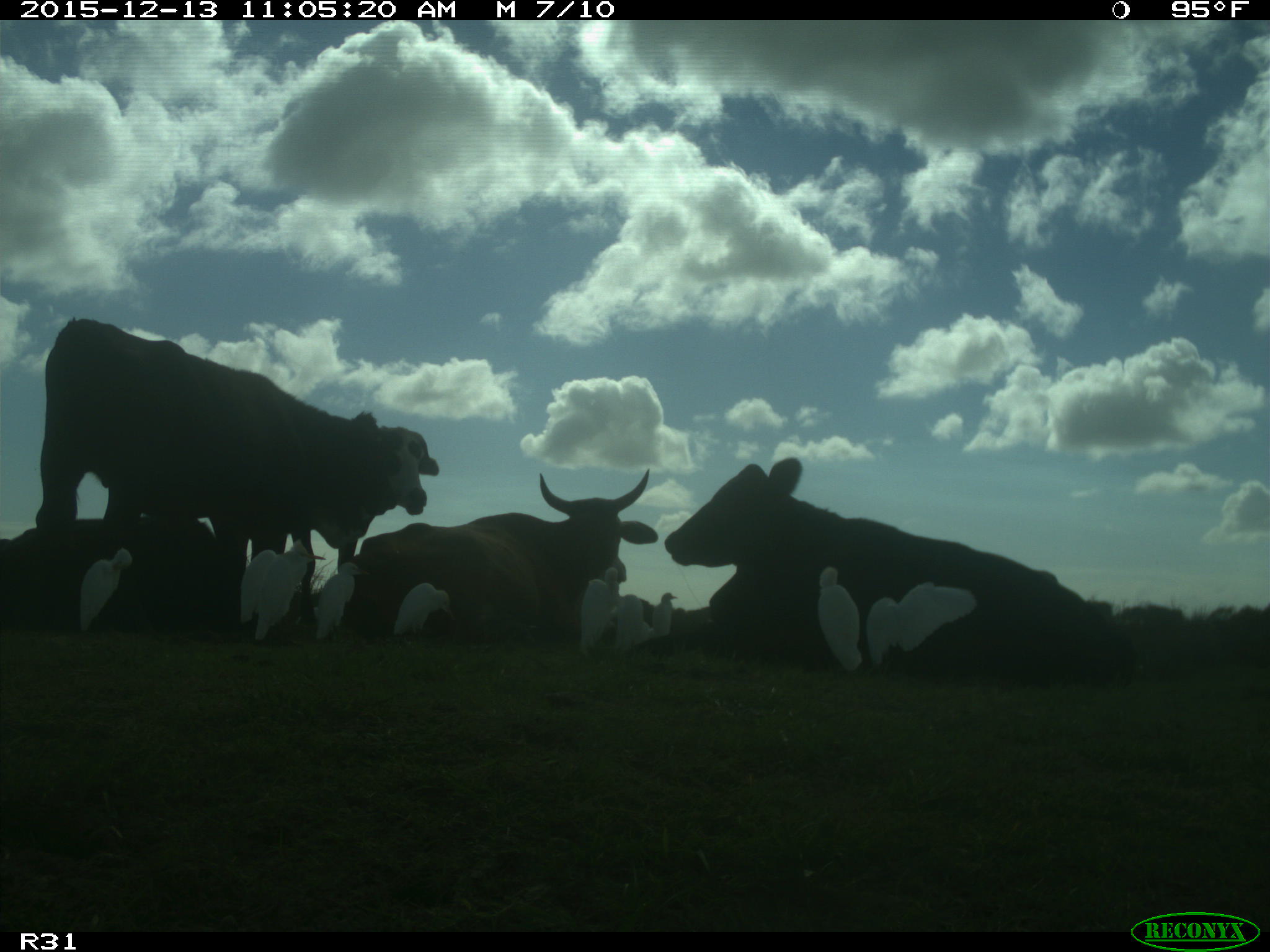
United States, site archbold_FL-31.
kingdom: Animalia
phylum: Chordata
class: Mammalia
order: Artiodactyla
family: Bovidae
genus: Bos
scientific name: Bos taurus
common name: domestic cow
Bos taurus (domestic cow).